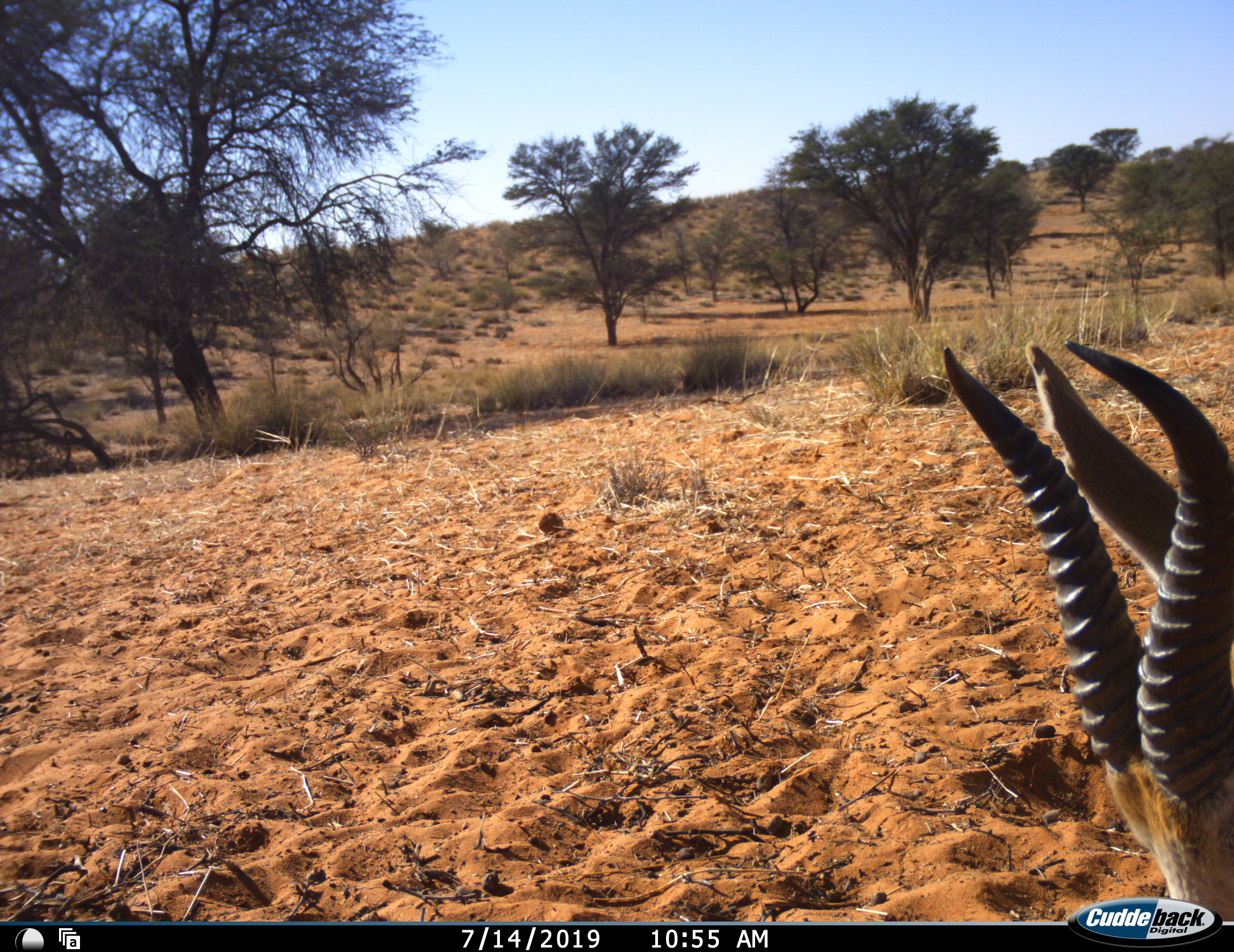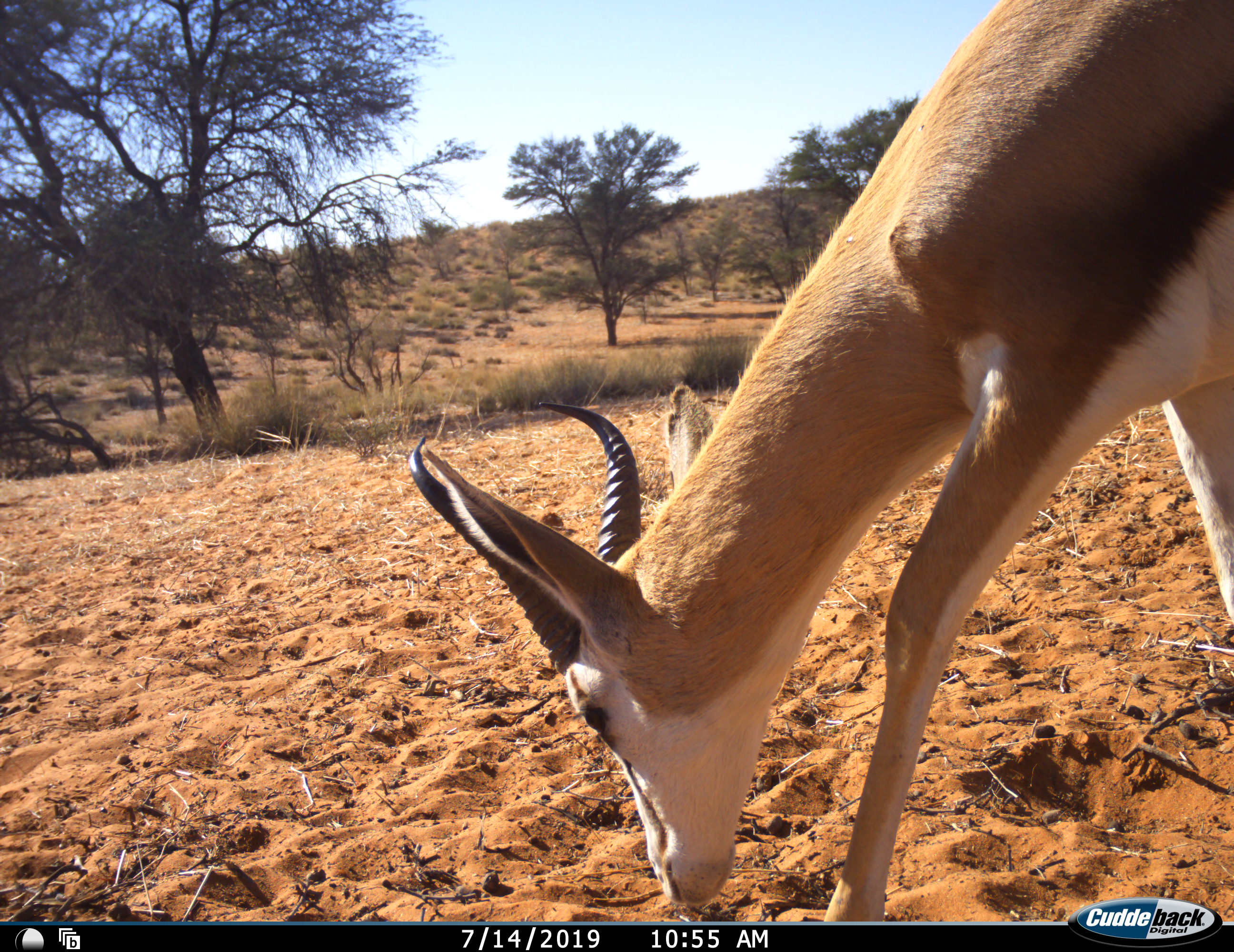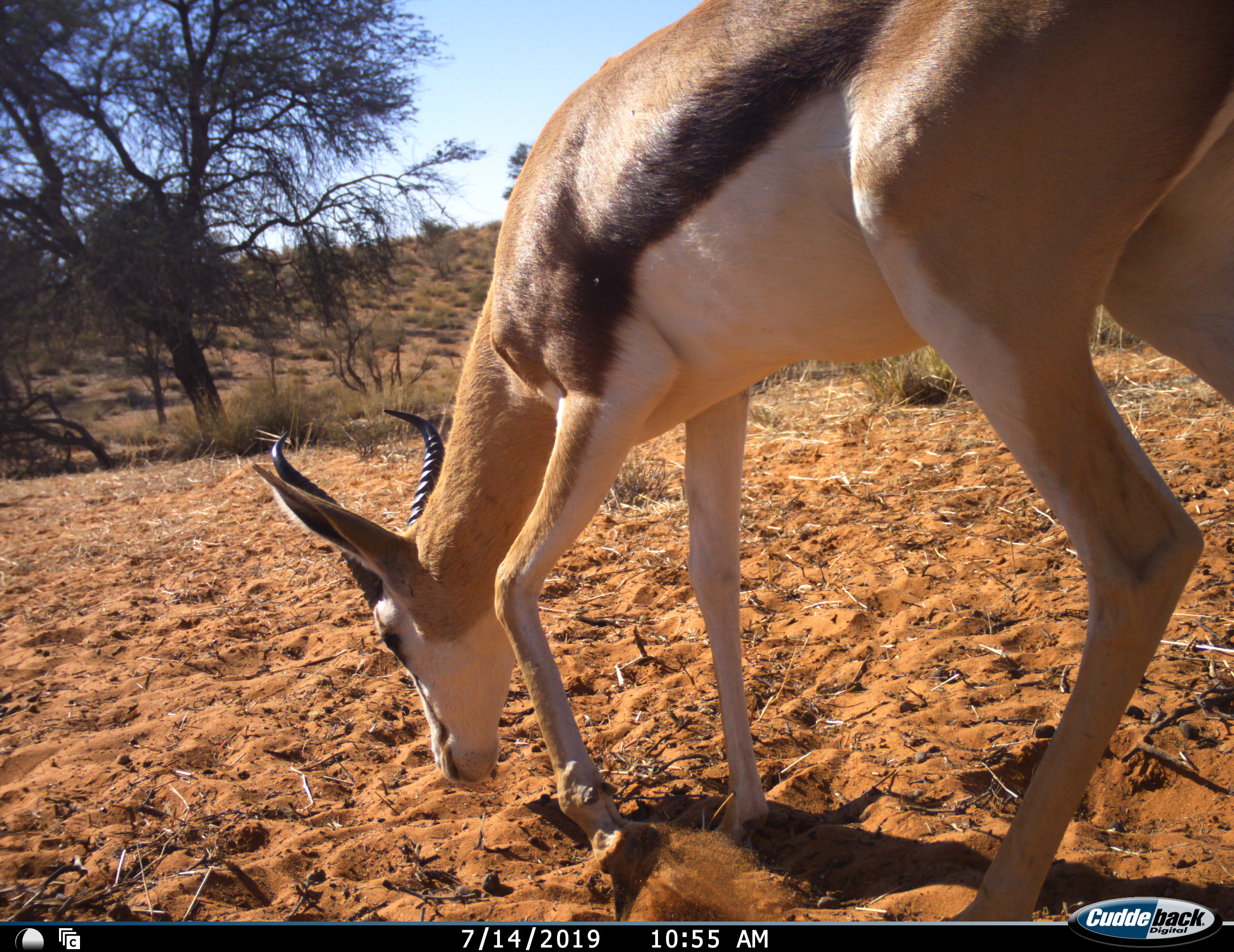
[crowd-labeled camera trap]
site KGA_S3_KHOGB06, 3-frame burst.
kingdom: Animalia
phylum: Chordata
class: Mammalia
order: Artiodactyla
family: Bovidae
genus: Antidorcas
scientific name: Antidorcas marsupialis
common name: springbok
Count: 1.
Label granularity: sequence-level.